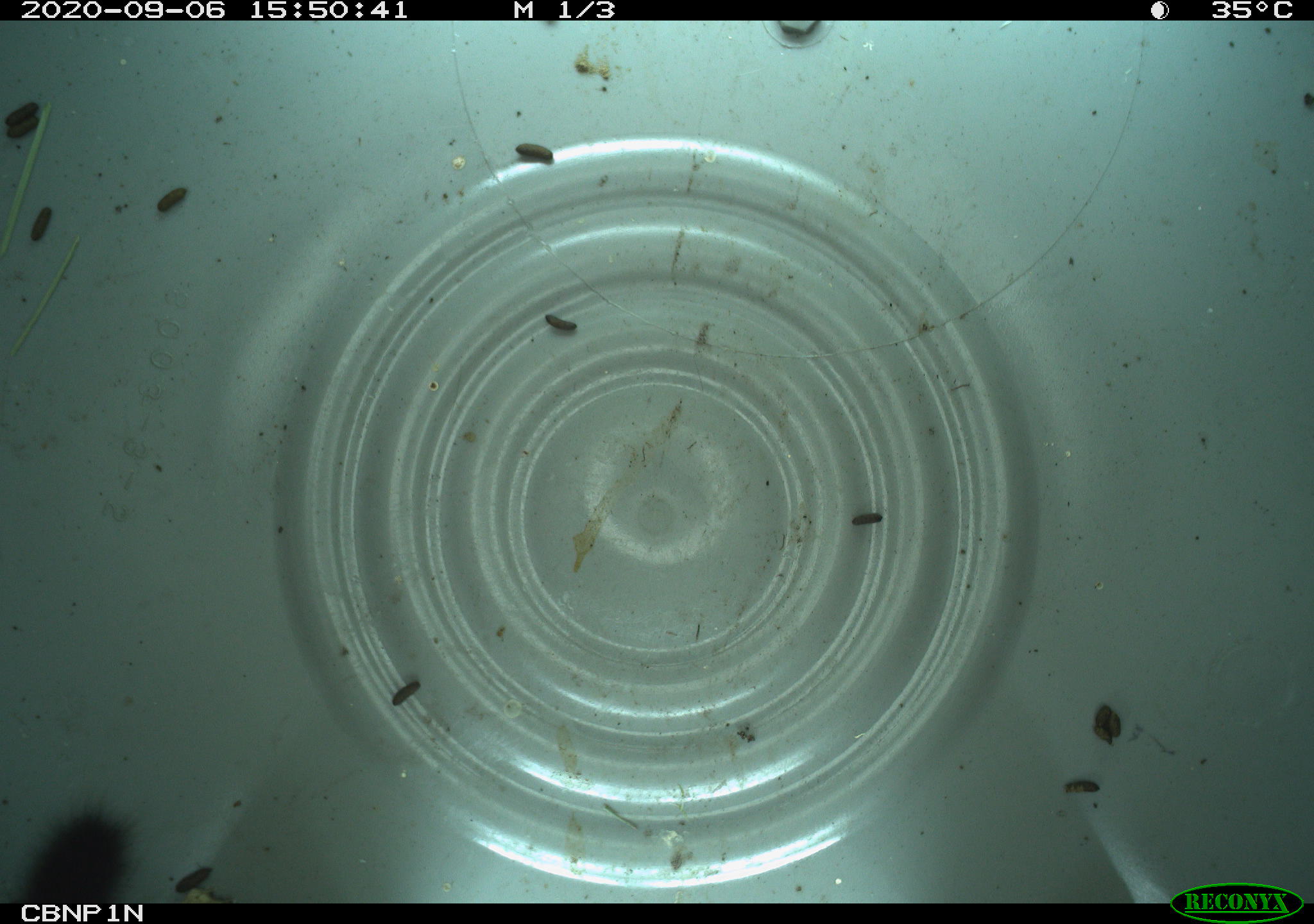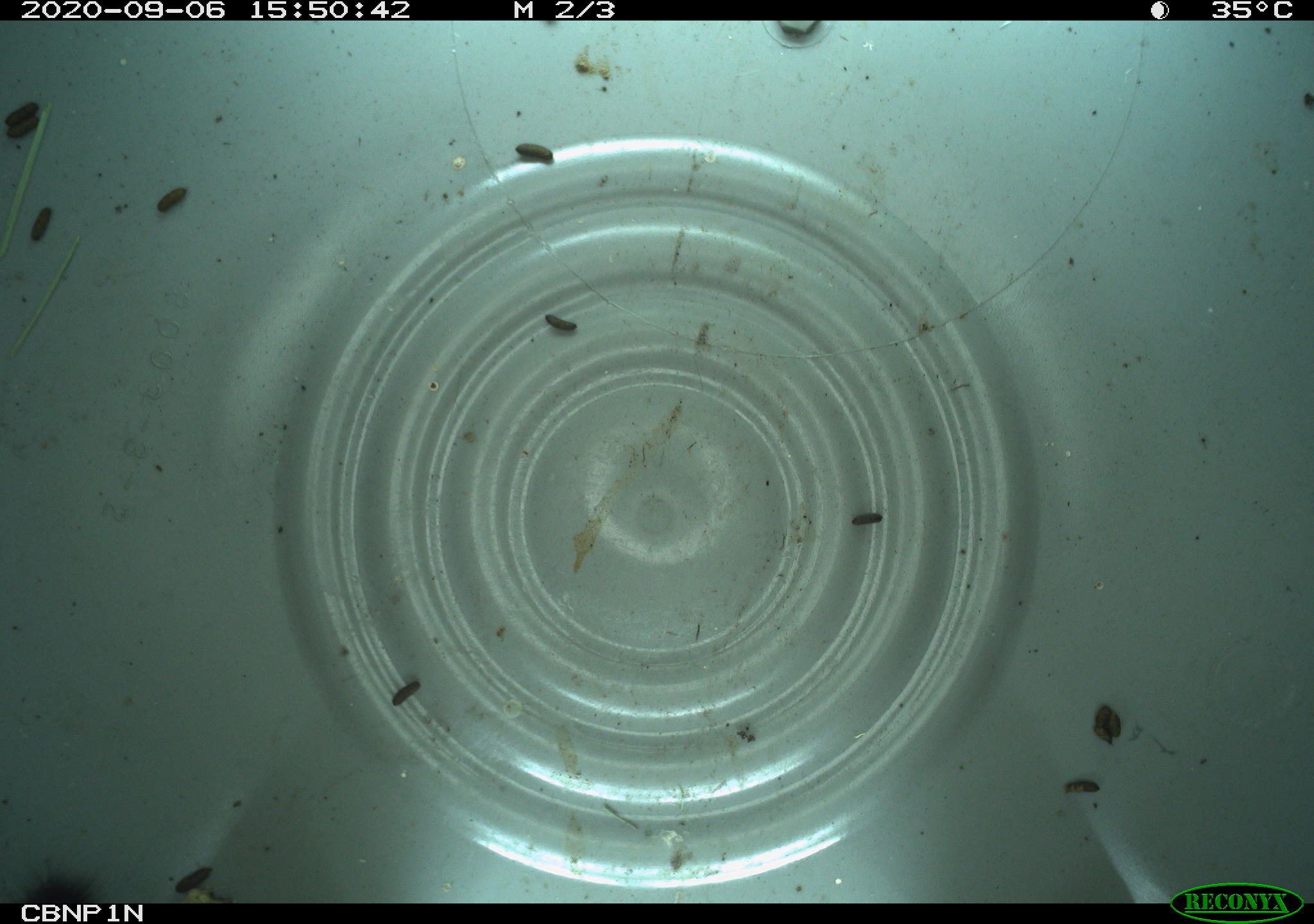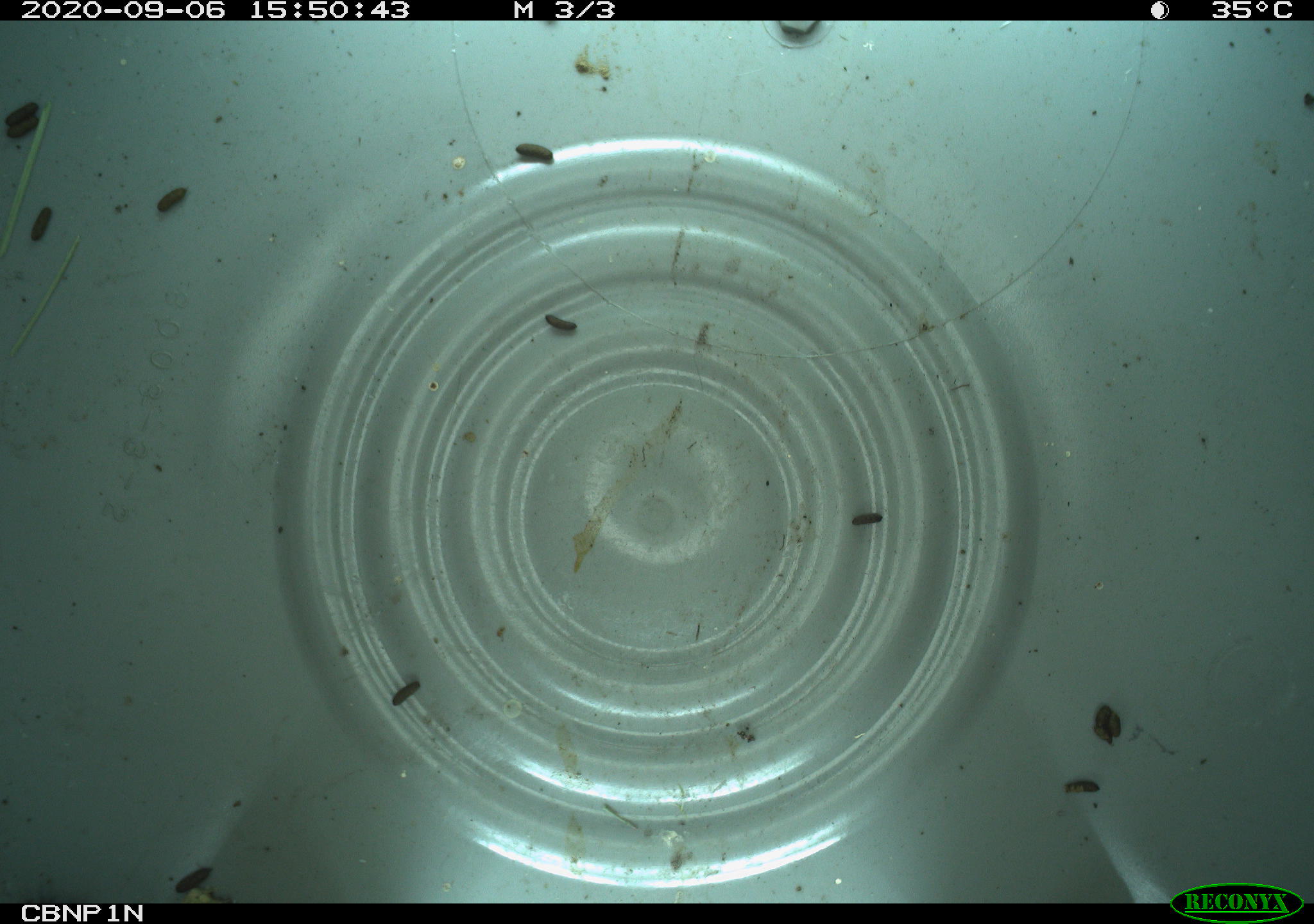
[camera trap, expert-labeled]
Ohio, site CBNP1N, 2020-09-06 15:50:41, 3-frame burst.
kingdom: Animalia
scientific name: Animalia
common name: animal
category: invertebrate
Invertebrate (animal) (Animalia).